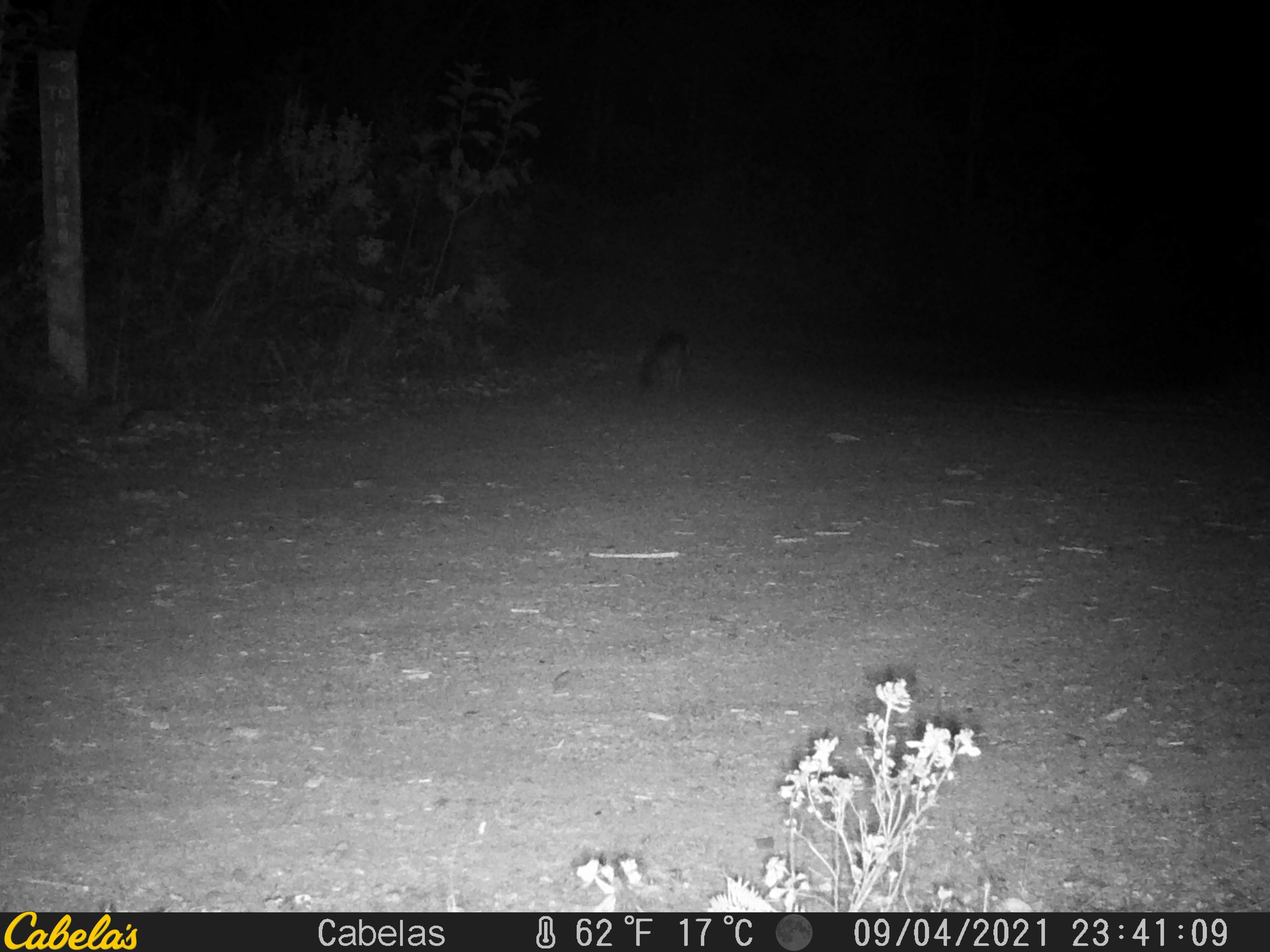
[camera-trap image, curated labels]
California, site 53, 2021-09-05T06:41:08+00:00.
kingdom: Animalia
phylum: Chordata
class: Mammalia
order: Carnivora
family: Canidae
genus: Urocyon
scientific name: Urocyon cinereoargenteus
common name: gray fox